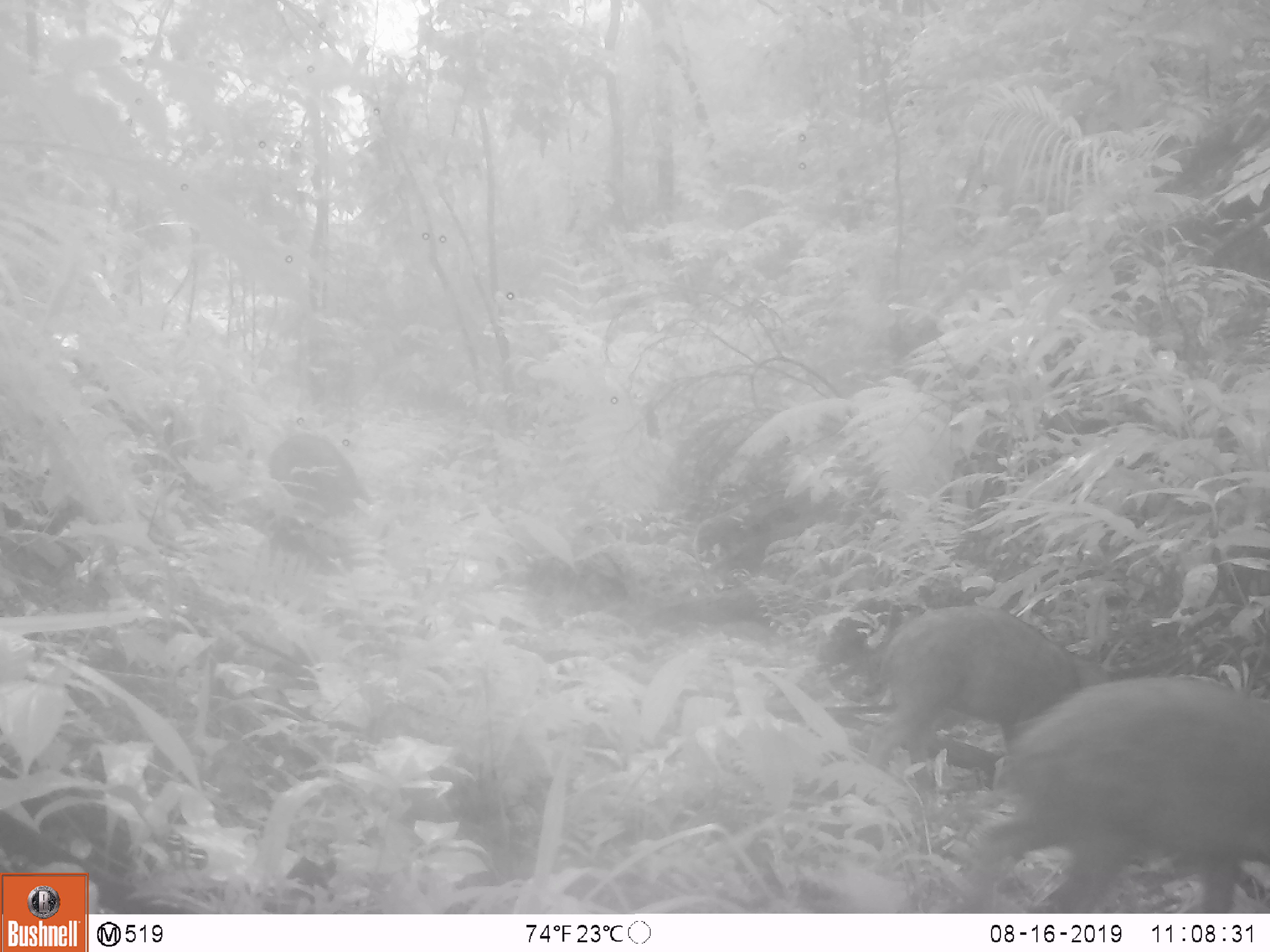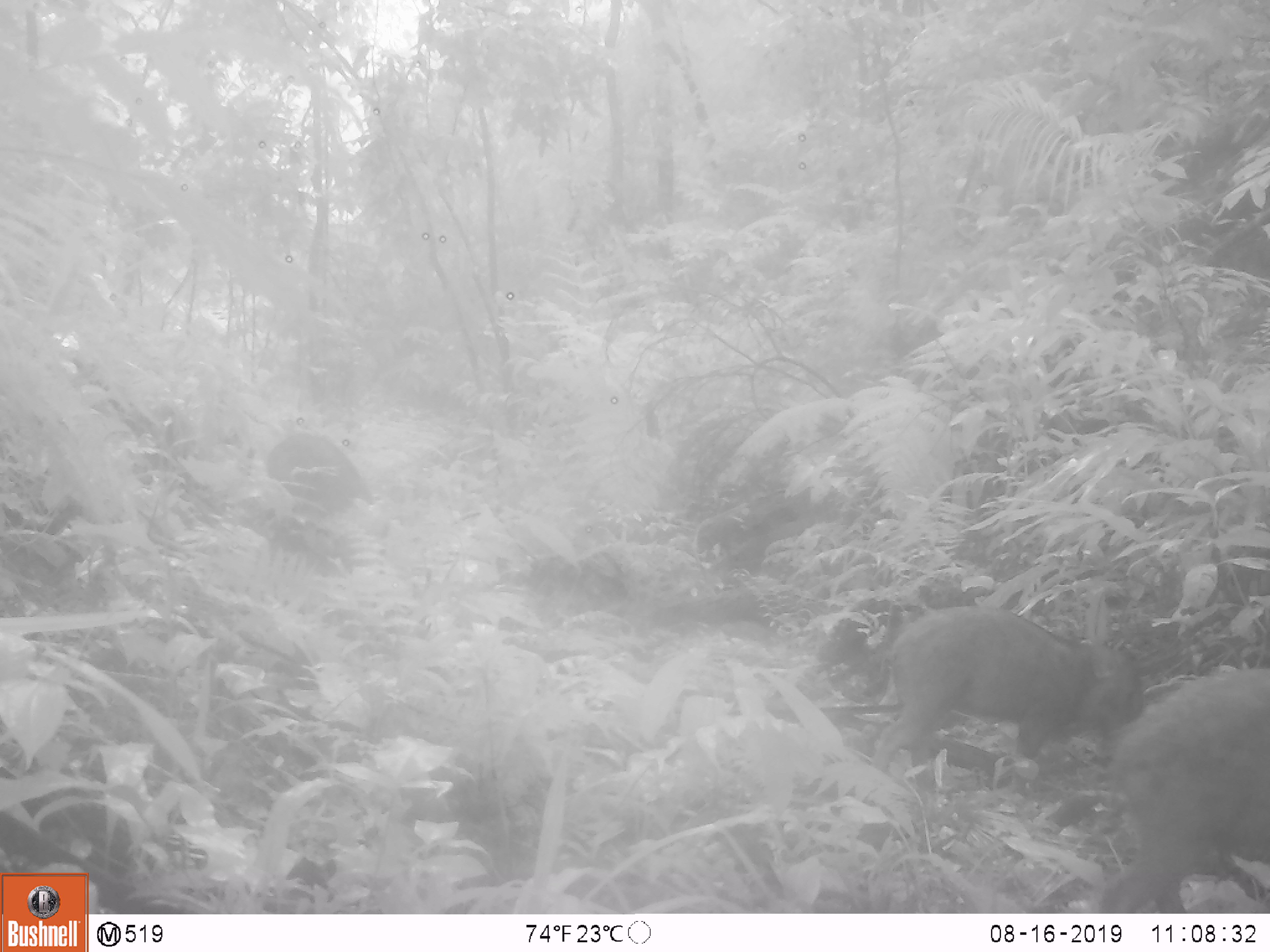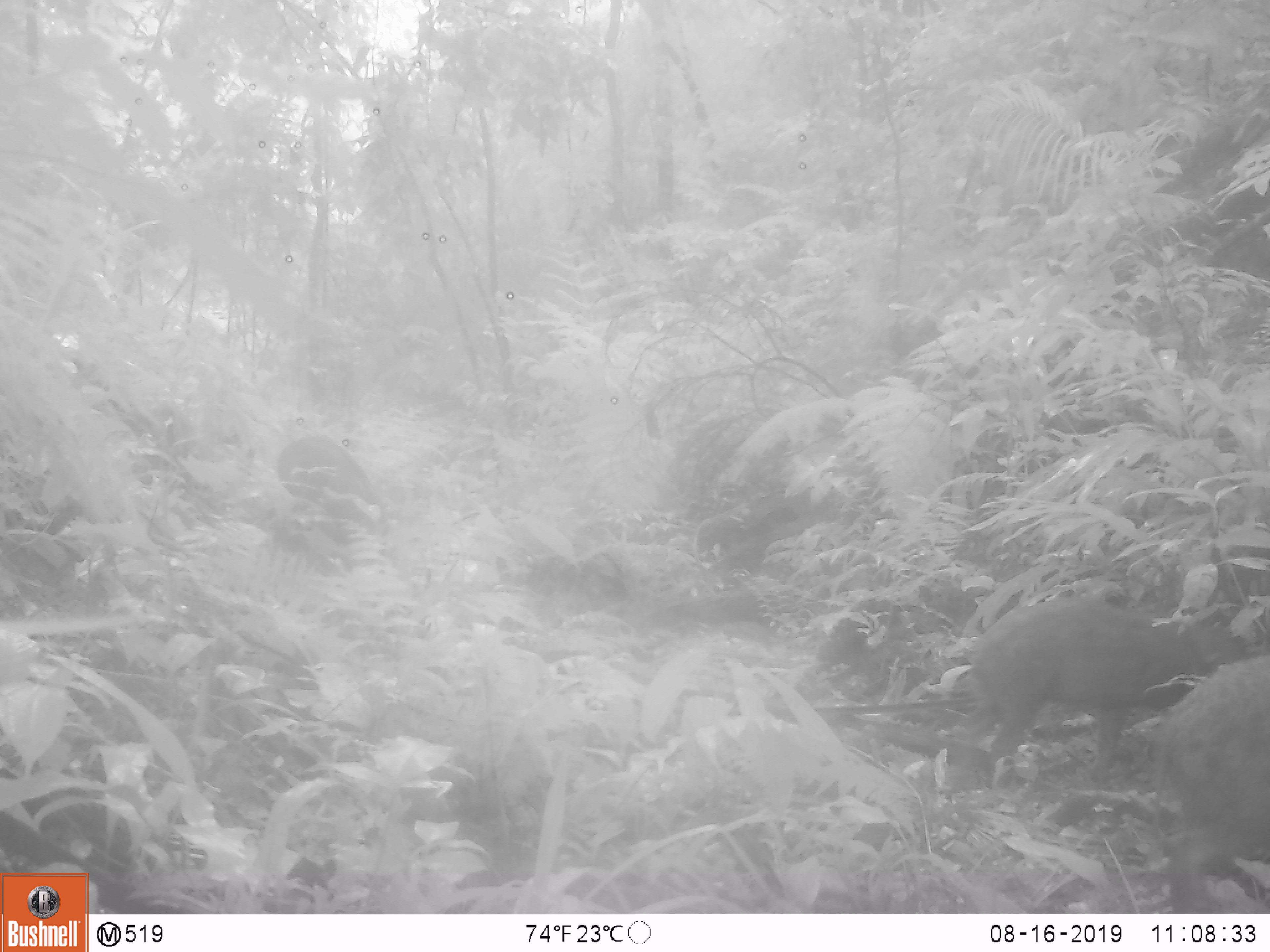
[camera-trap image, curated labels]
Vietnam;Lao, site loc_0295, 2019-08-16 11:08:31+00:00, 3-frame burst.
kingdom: Animalia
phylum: Chordata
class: Mammalia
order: Artiodactyla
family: Suidae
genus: Sus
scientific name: Sus scrofa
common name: eurasian wild pig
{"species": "eurasian wild pig (Sus scrofa)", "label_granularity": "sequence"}